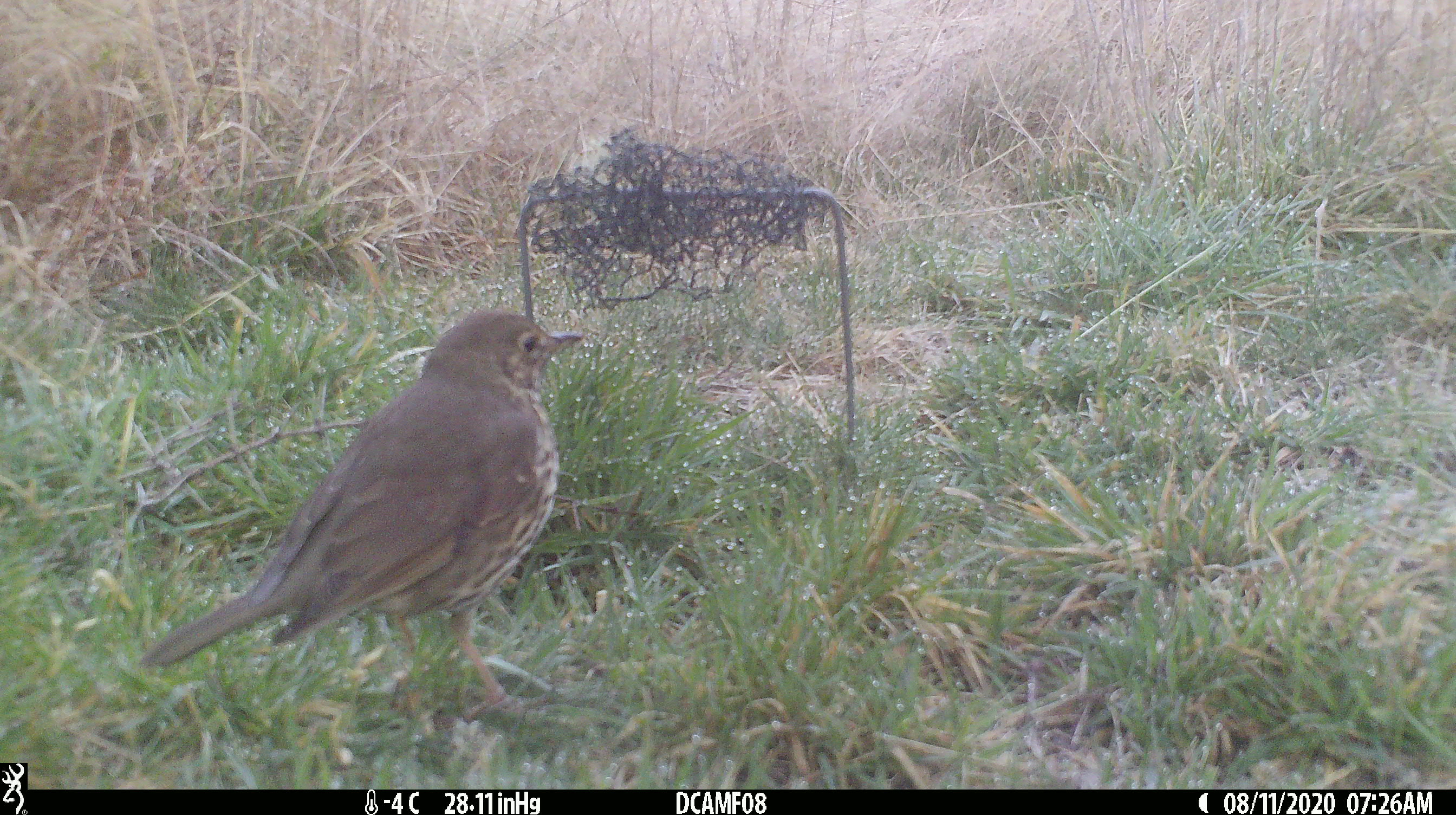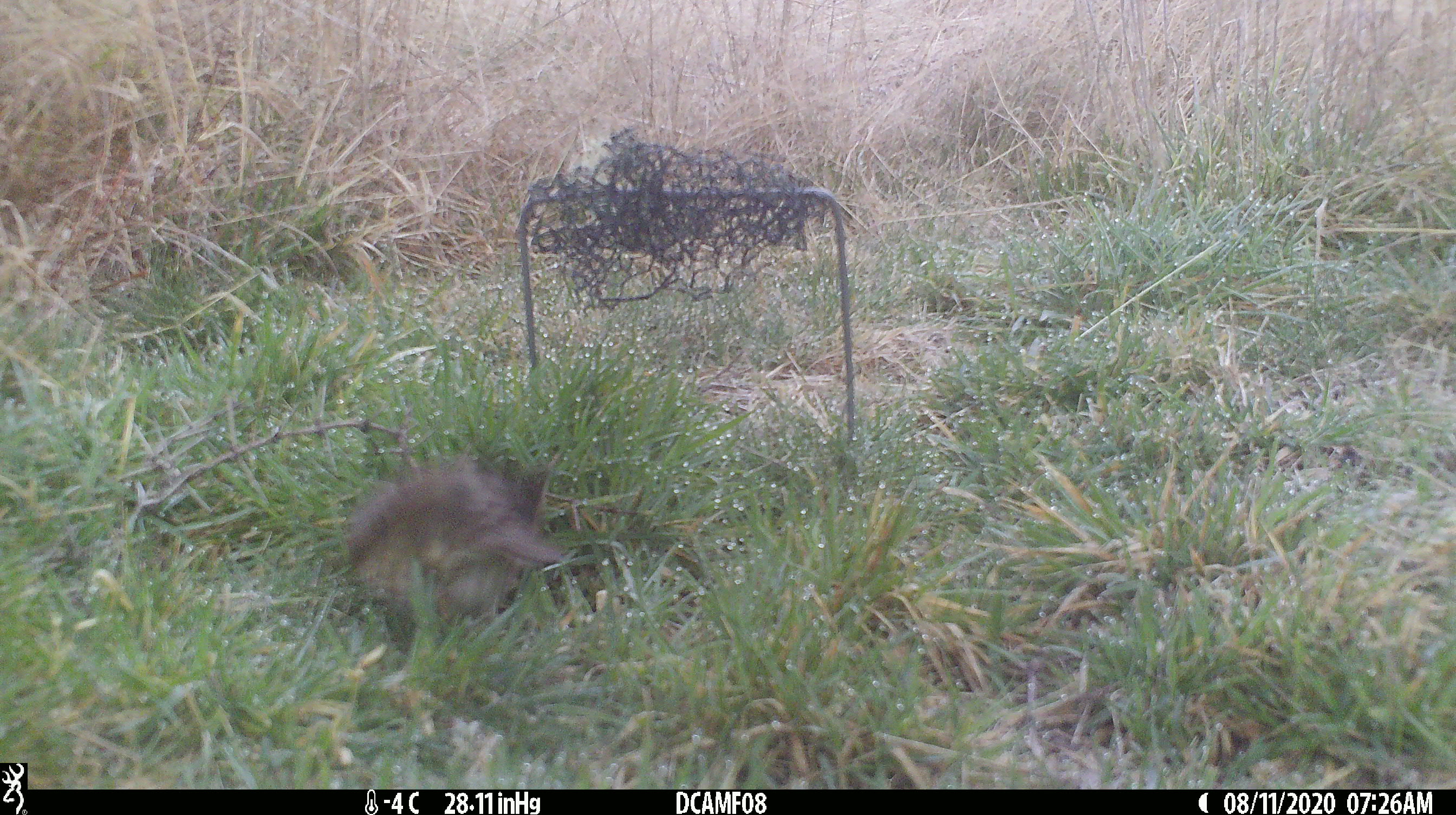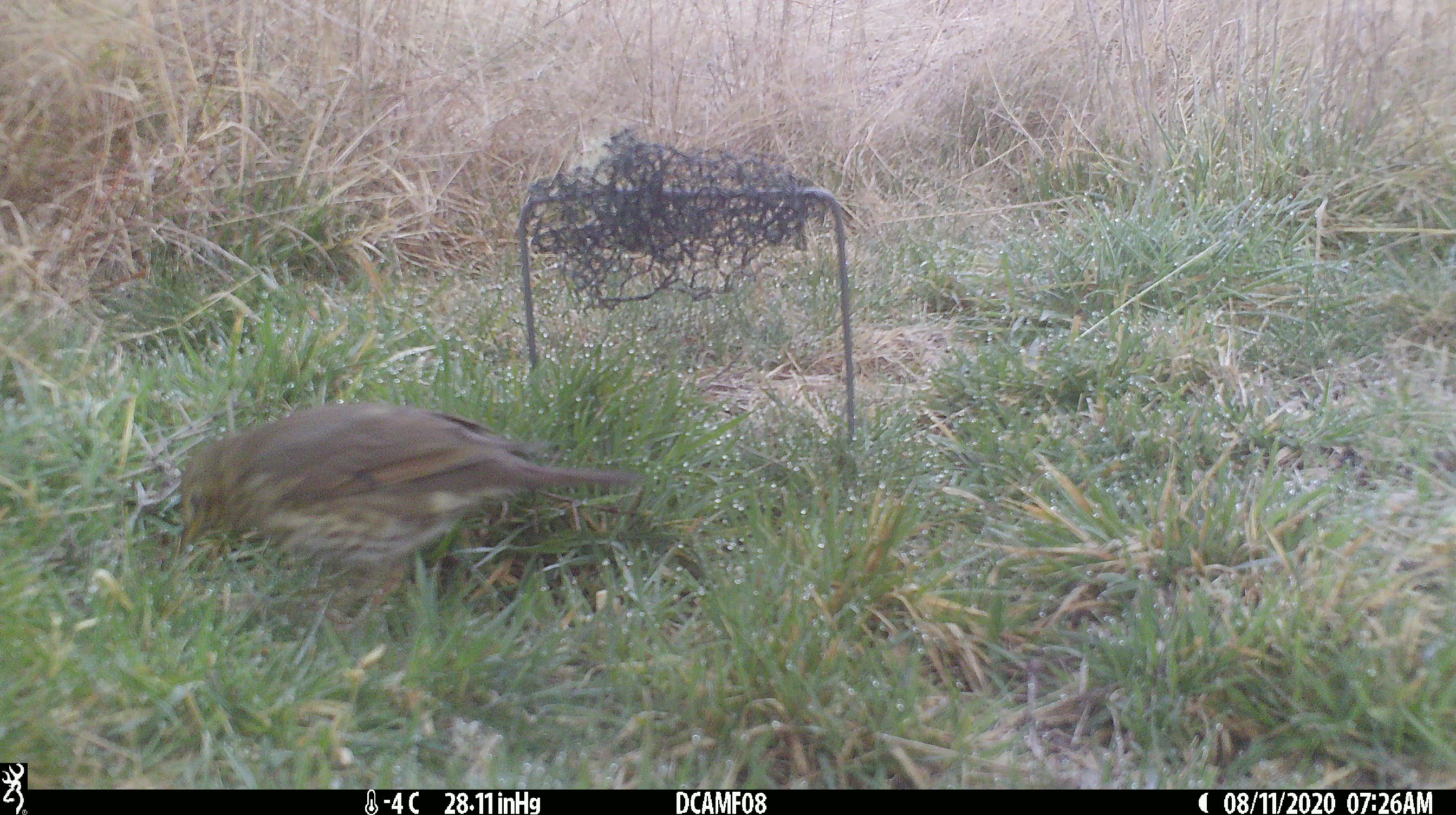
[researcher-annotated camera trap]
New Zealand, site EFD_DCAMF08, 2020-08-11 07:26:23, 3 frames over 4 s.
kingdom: Animalia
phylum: Chordata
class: Aves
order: Passeriformes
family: Turdidae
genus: Turdus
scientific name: Turdus philomelos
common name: song thrush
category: thrush